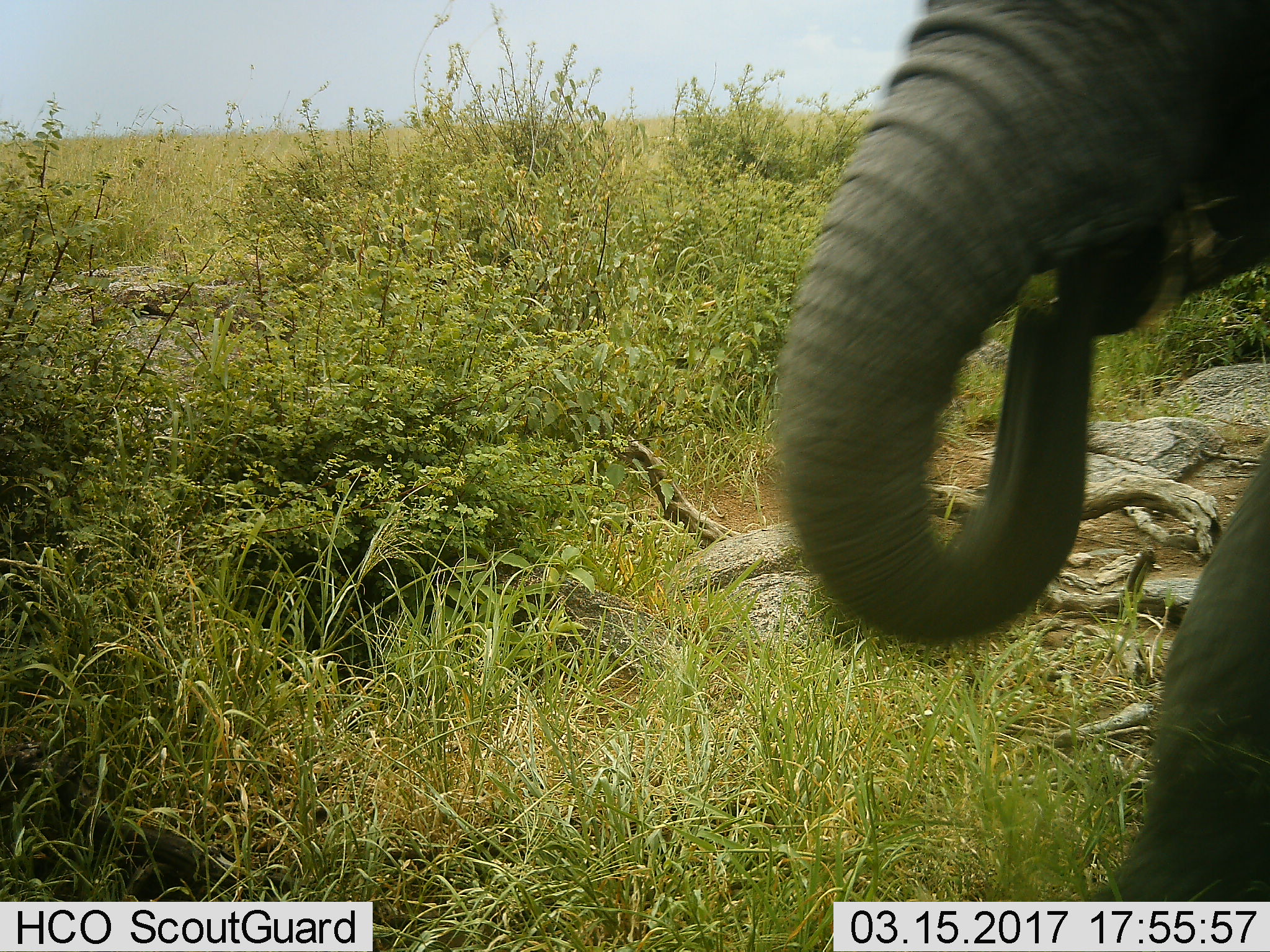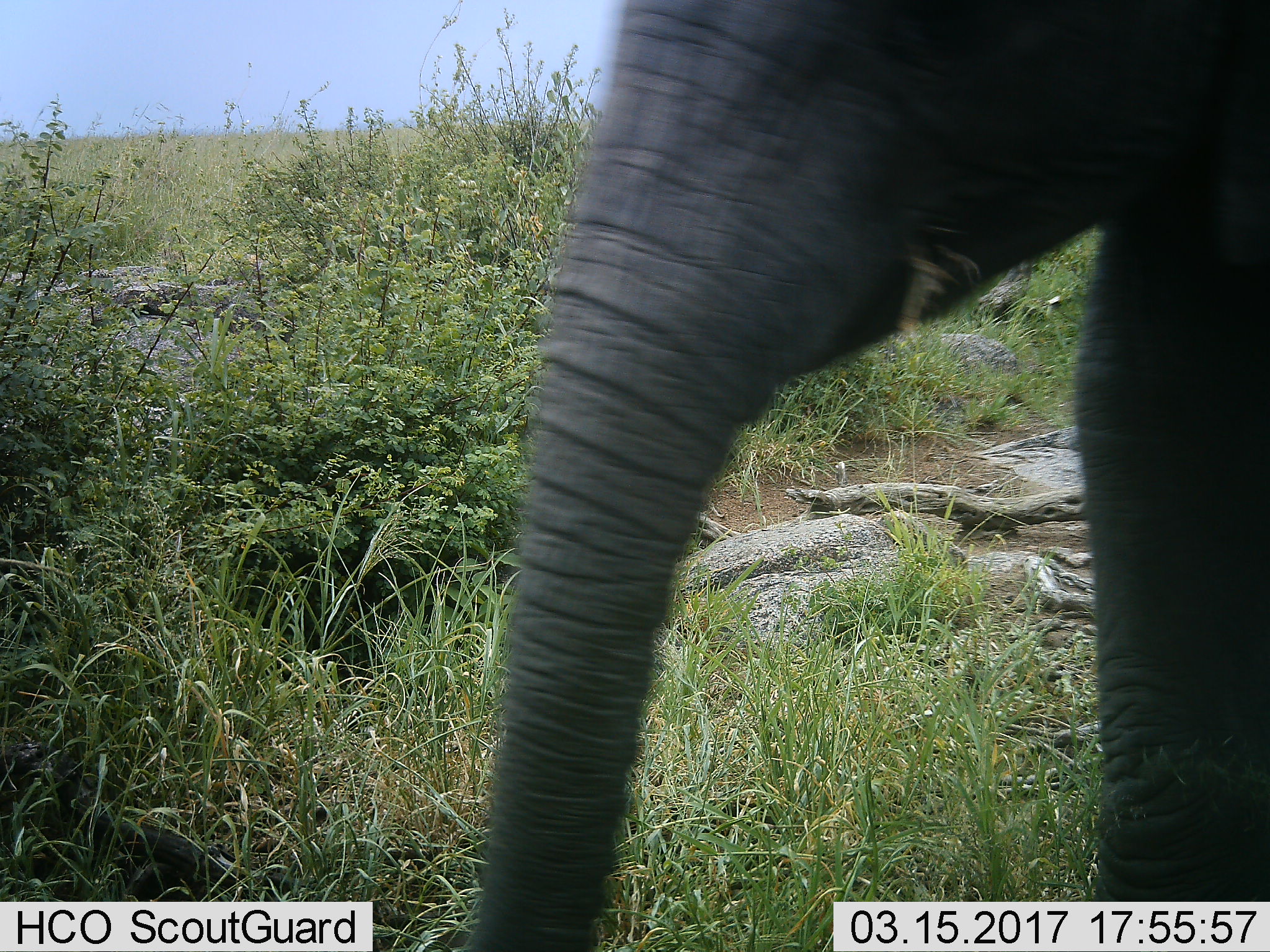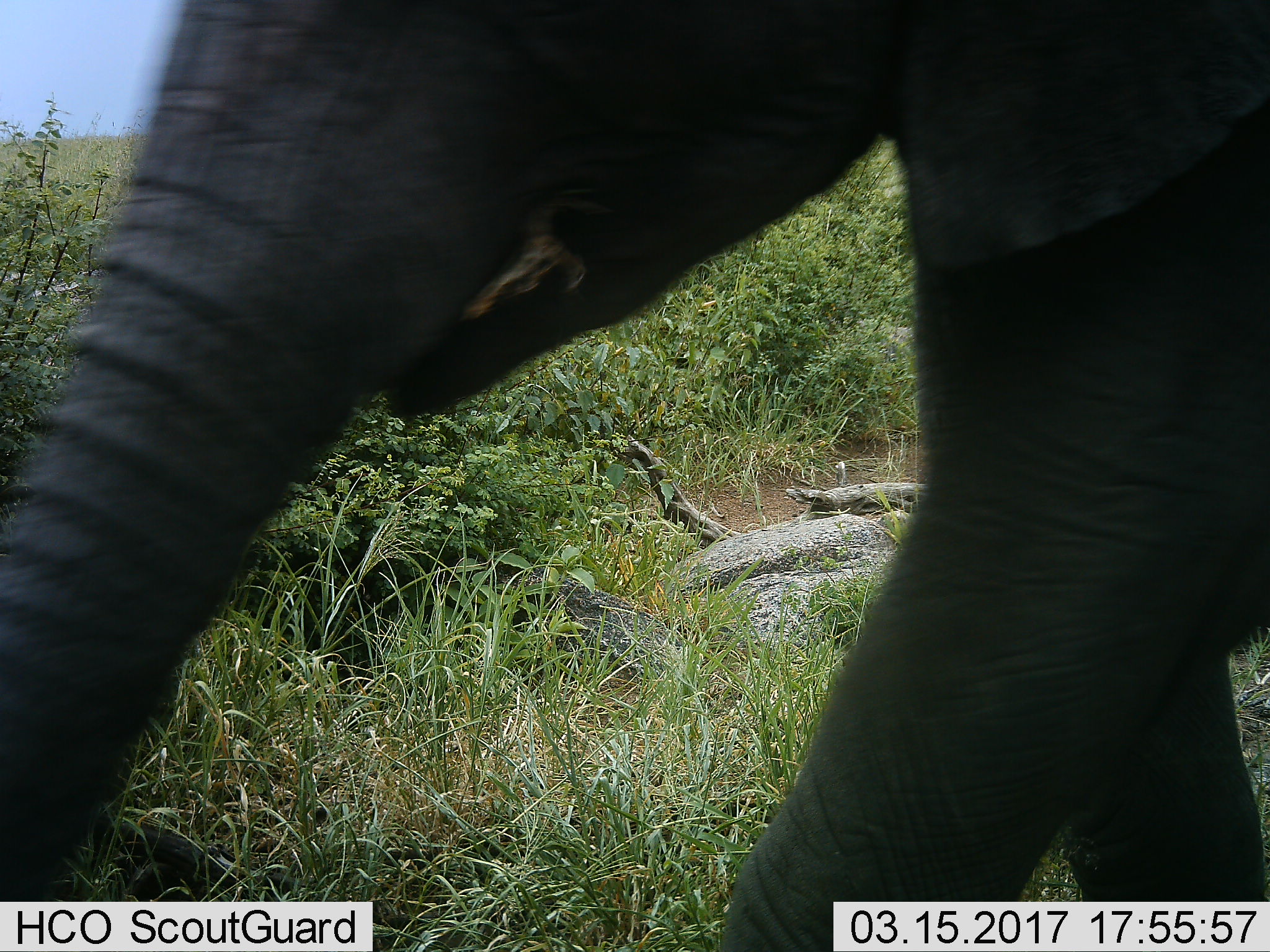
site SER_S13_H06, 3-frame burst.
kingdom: Animalia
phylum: Chordata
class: Mammalia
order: Proboscidea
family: Elephantidae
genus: Loxodonta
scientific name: Loxodonta africana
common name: african bush elephant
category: elephant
Elephant (african bush elephant) (Loxodonta africana), count 1. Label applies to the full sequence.